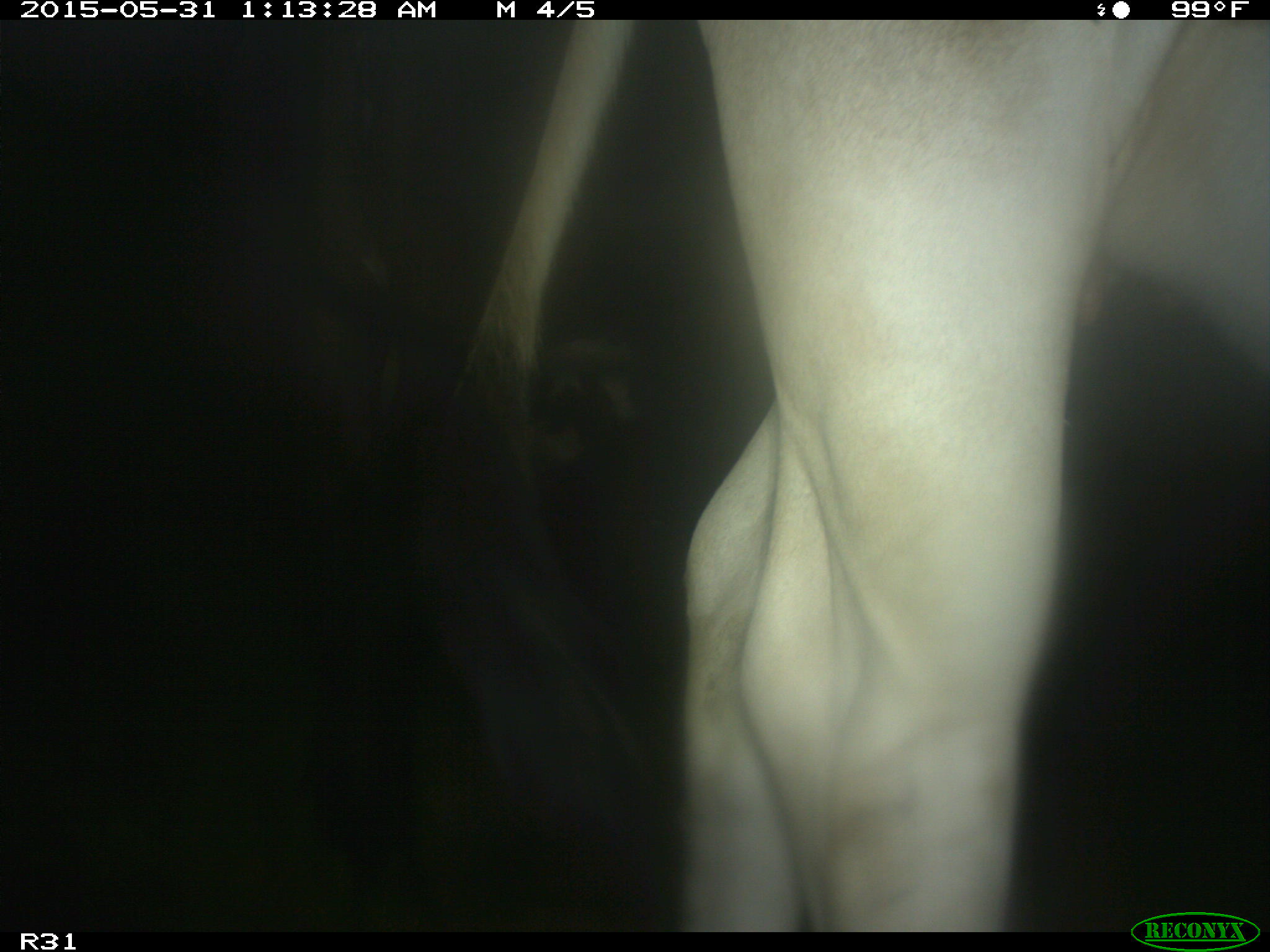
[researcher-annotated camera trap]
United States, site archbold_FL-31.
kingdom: Animalia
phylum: Chordata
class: Mammalia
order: Artiodactyla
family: Bovidae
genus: Bos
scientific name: Bos taurus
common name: domestic cow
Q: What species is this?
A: Bos taurus (domestic cow).